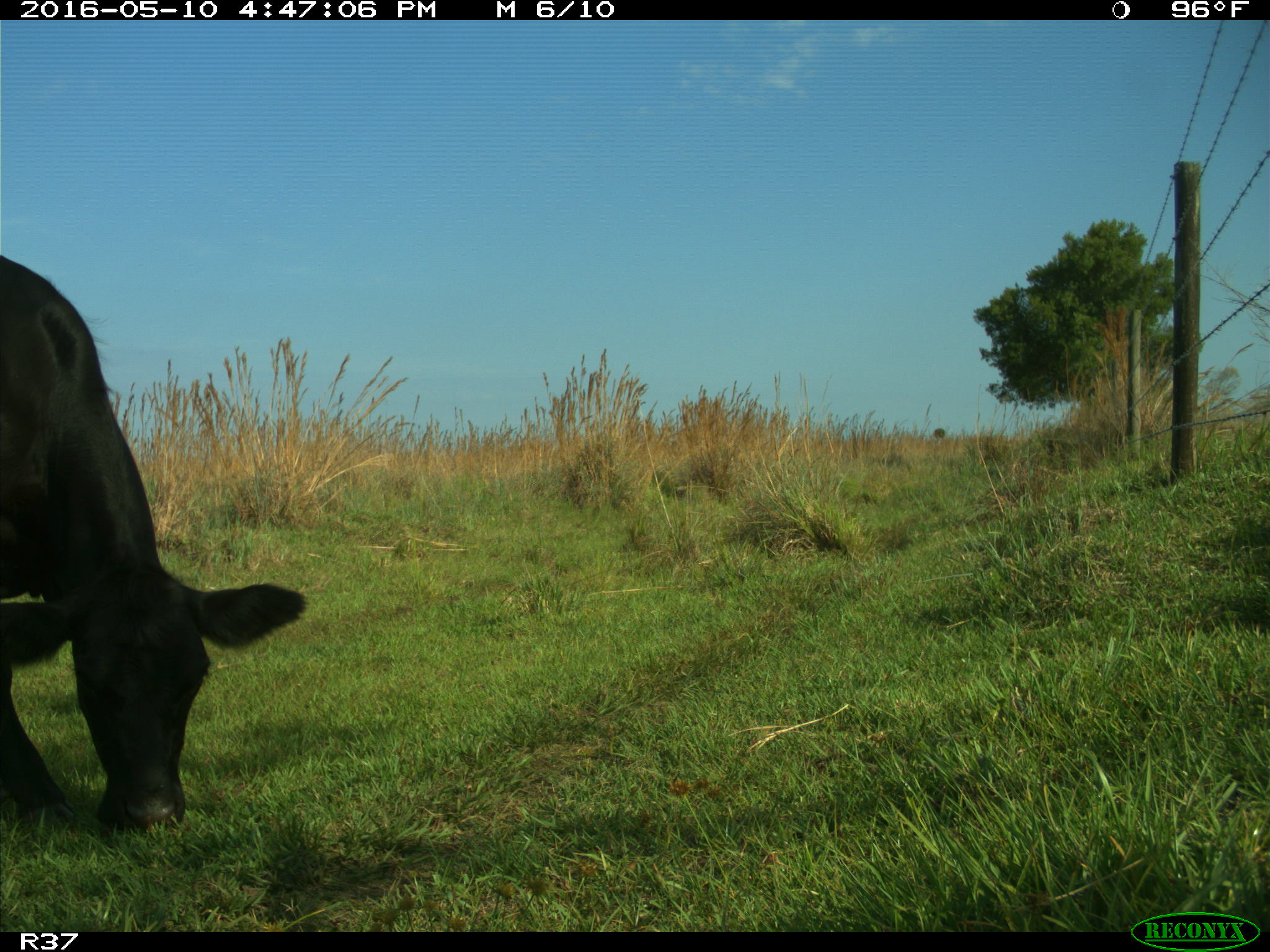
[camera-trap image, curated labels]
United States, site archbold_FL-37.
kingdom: Animalia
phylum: Chordata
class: Mammalia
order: Artiodactyla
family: Bovidae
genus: Bos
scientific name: Bos taurus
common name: domestic cow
Bos taurus (domestic cow).